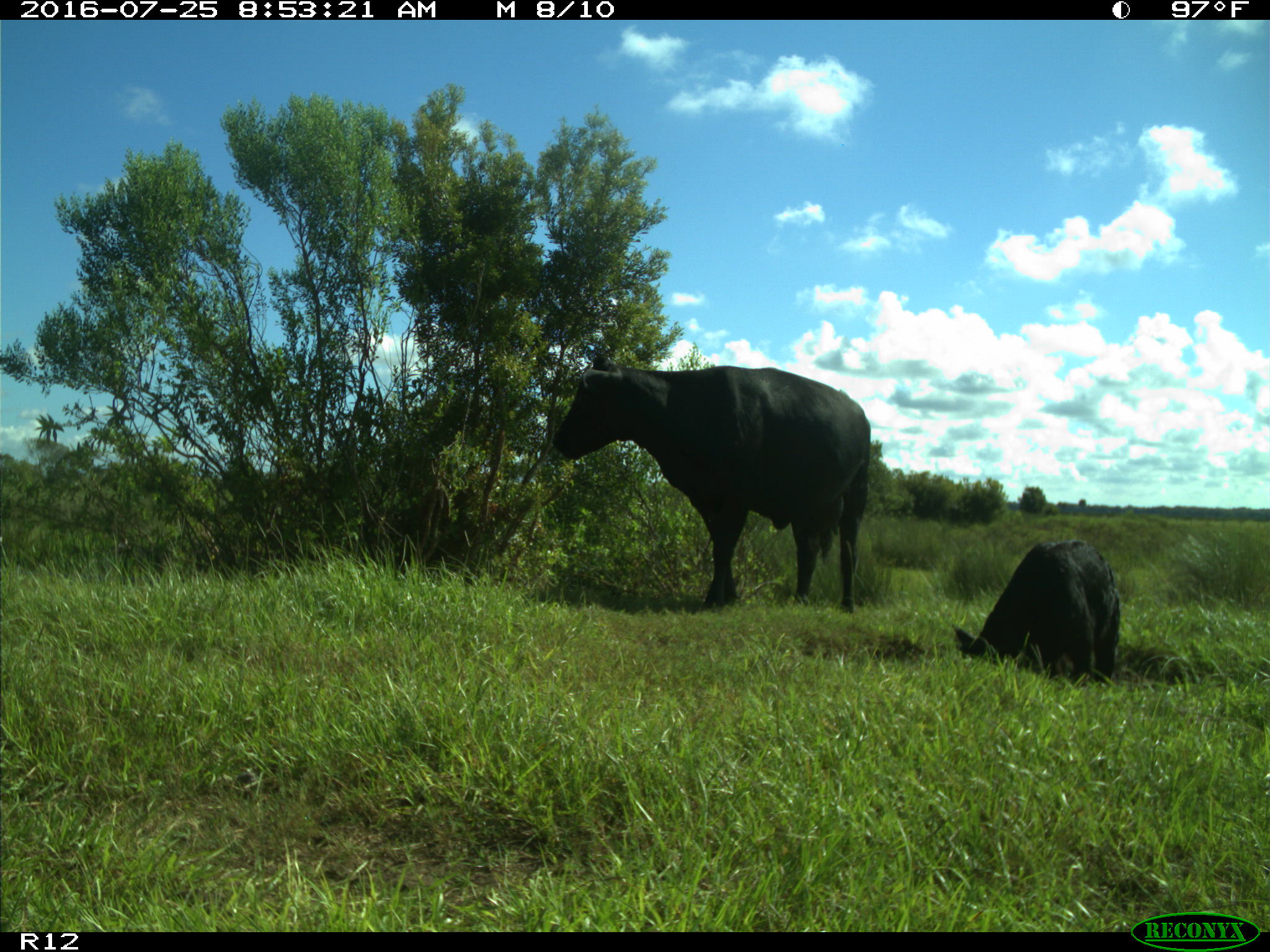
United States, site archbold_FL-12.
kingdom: Animalia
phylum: Chordata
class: Mammalia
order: Artiodactyla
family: Bovidae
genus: Bos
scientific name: Bos taurus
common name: domestic cow